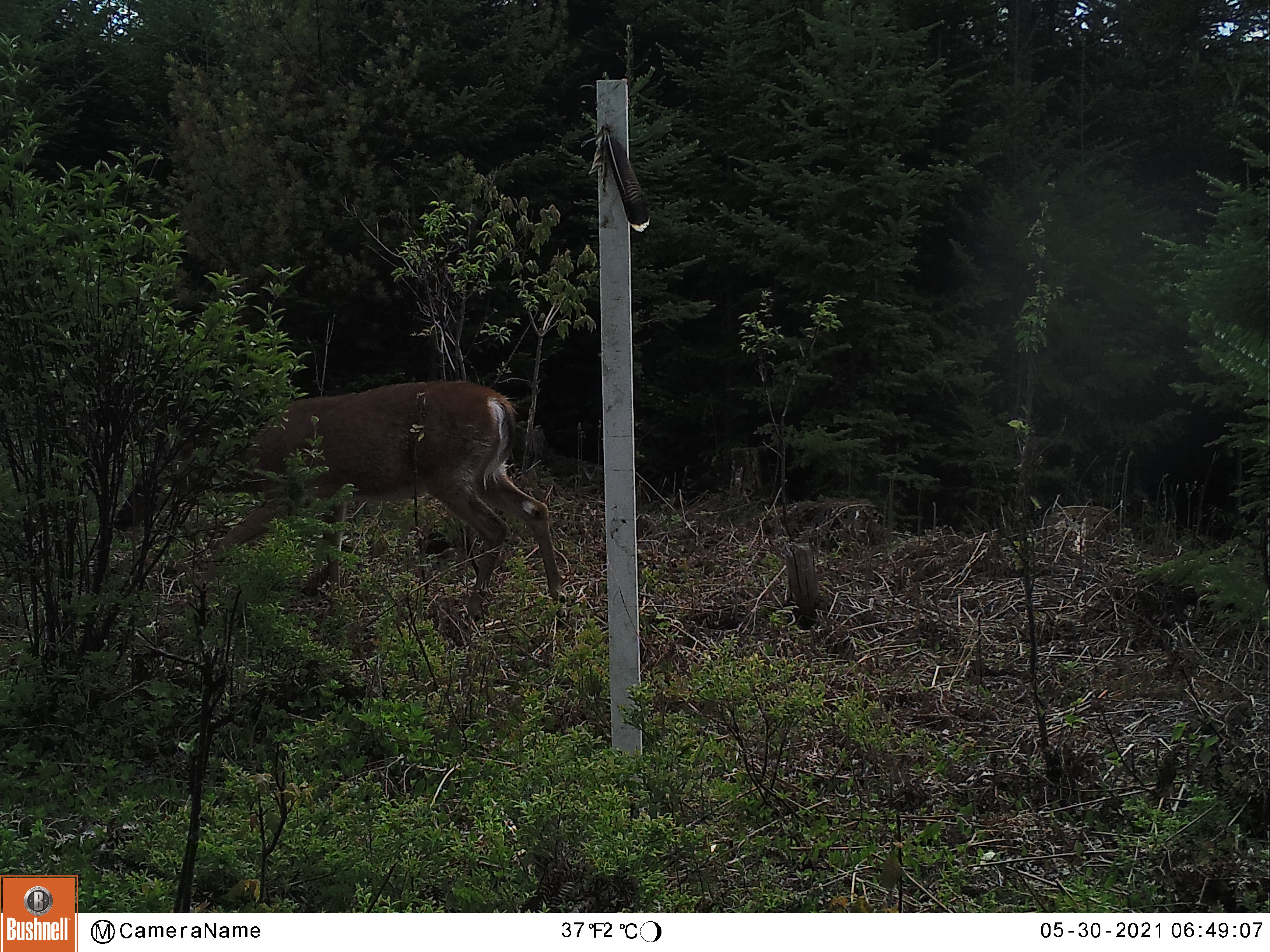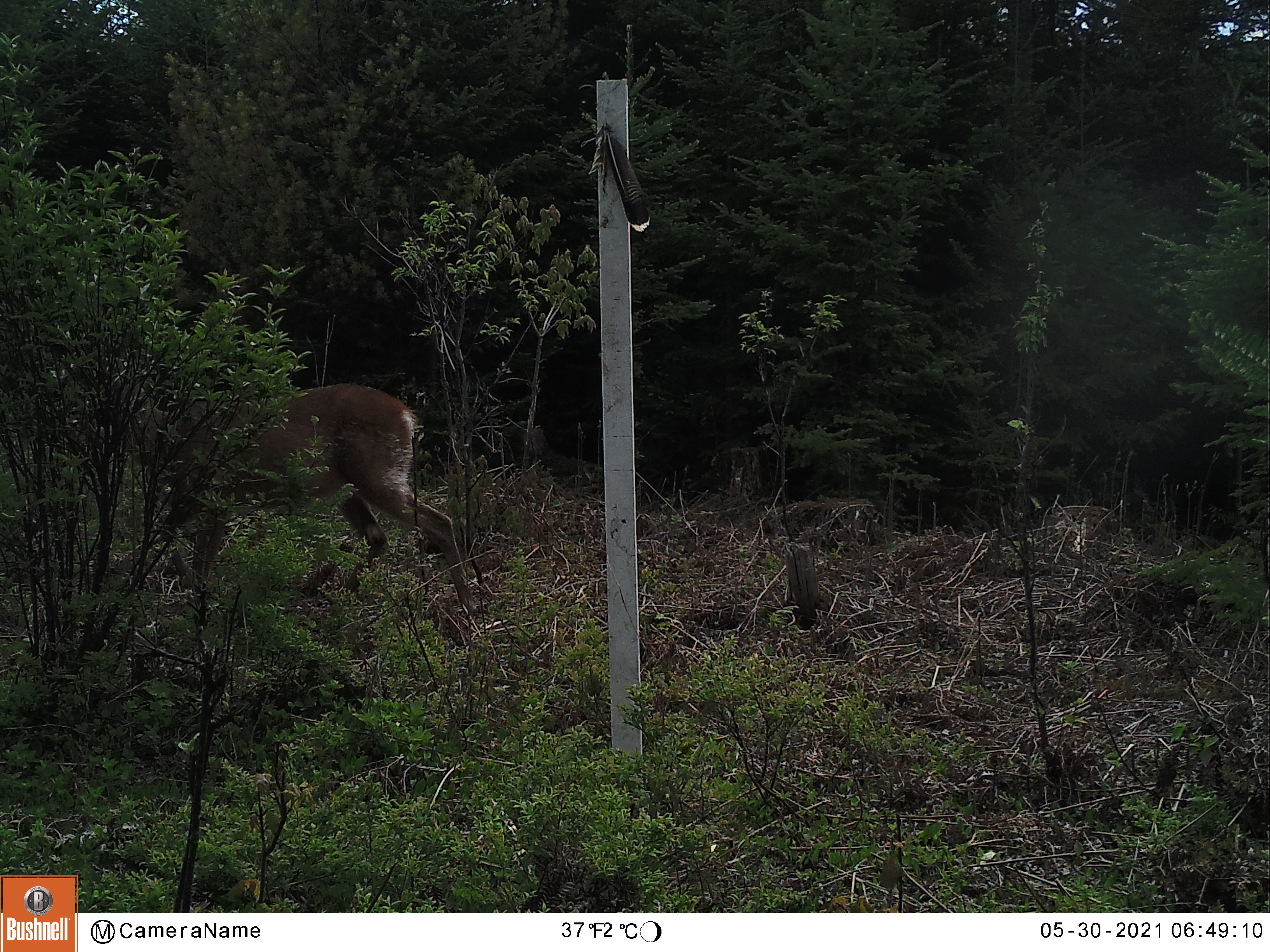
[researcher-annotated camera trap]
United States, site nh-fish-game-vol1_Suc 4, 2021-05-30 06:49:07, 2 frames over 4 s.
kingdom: Animalia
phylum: Chordata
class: Mammalia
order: Artiodactyla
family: Cervidae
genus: Odocoileus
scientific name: Odocoileus virginianus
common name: white-tailed deer